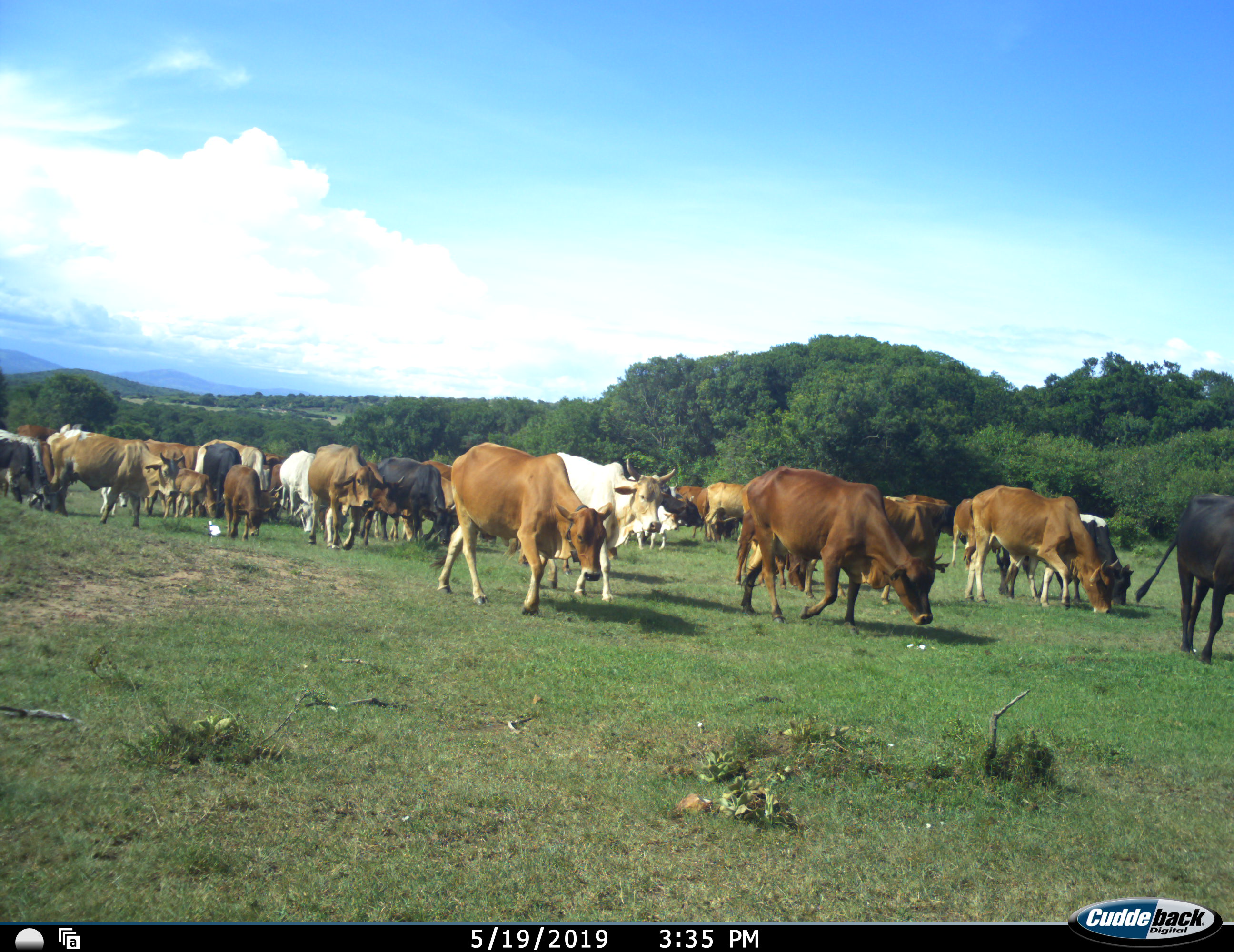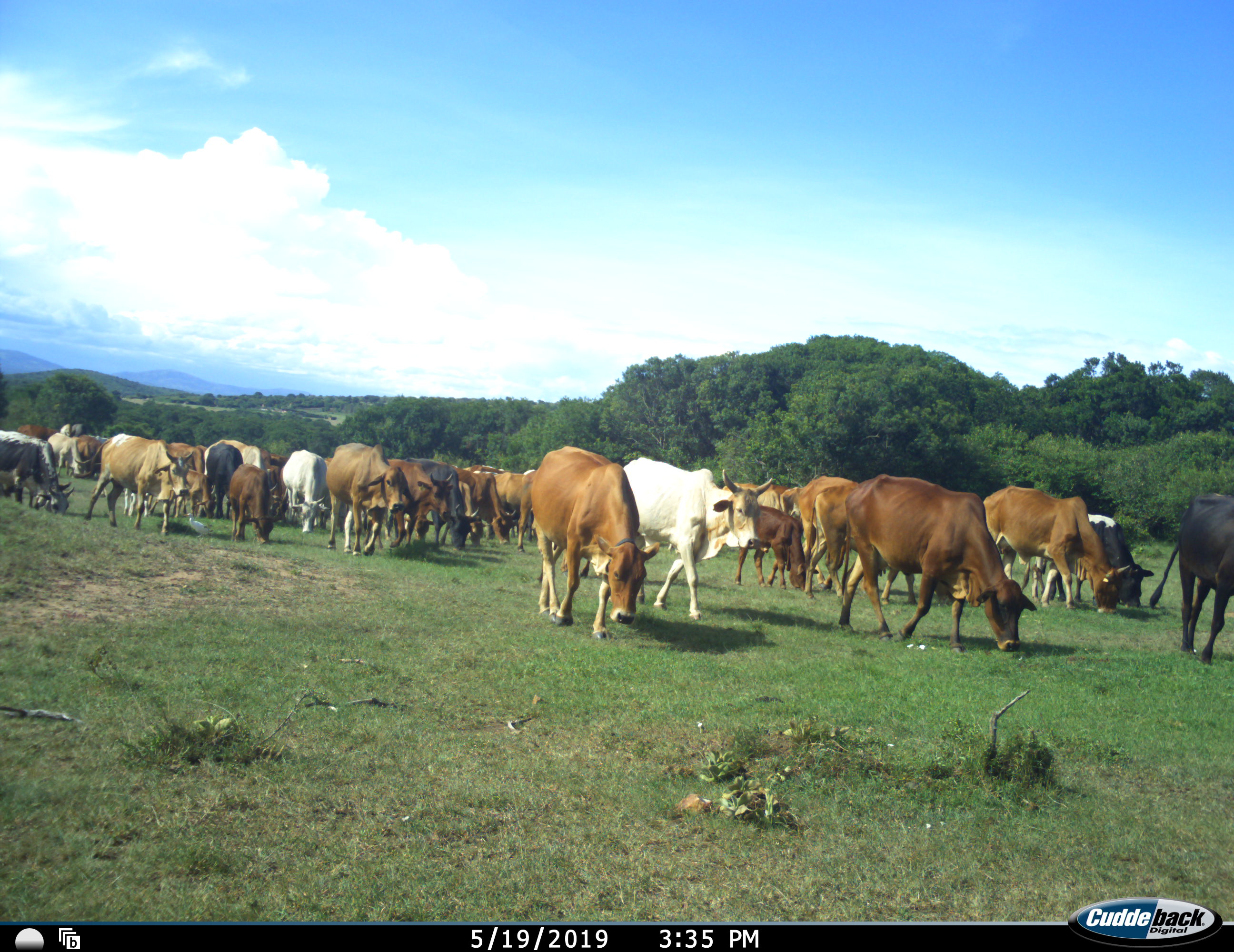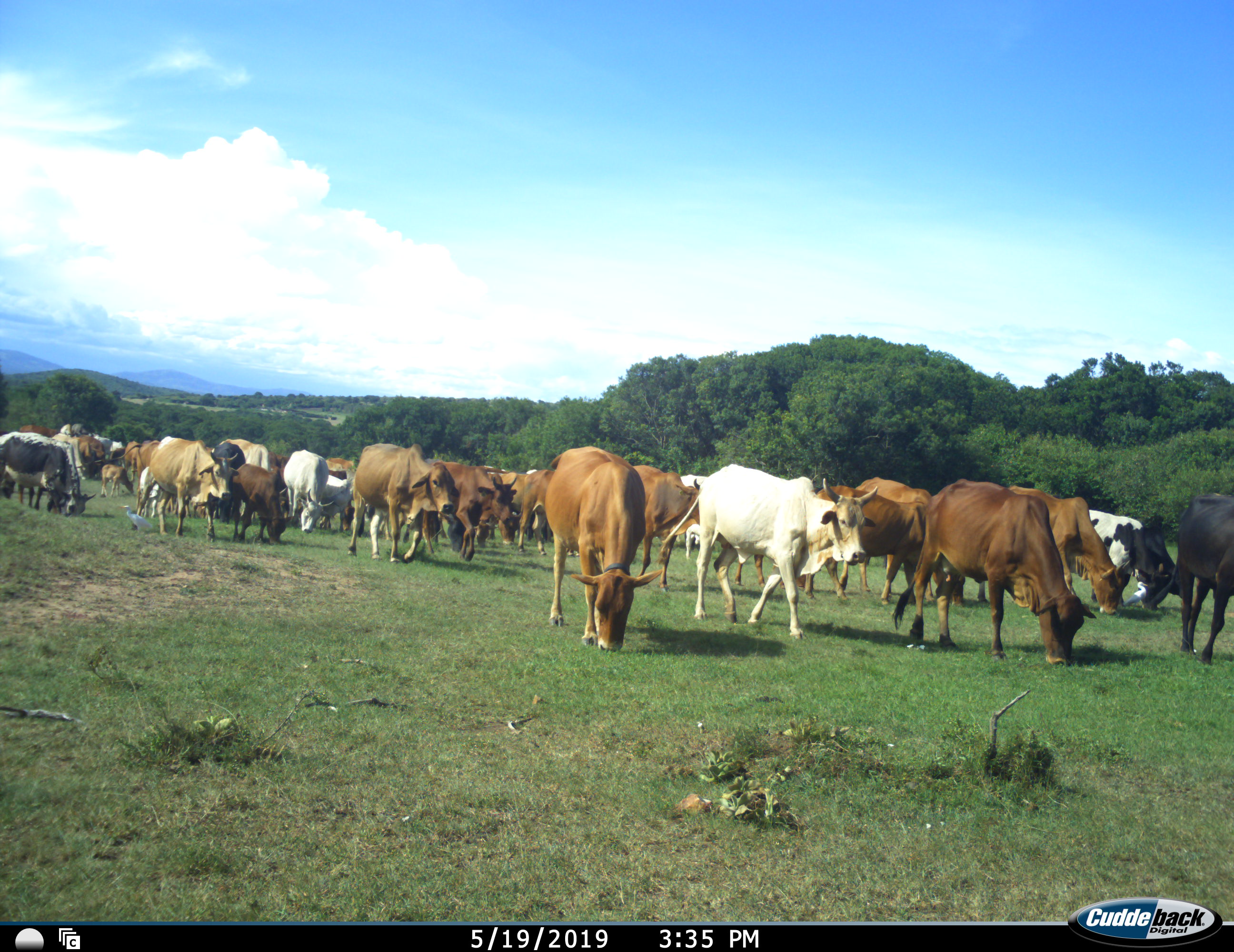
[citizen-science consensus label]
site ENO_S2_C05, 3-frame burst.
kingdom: Animalia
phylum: Chordata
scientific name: Vertebrata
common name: domestic animal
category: domesticanimal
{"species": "domesticanimal (domestic animal) (Vertebrata)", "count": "11-50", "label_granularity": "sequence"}